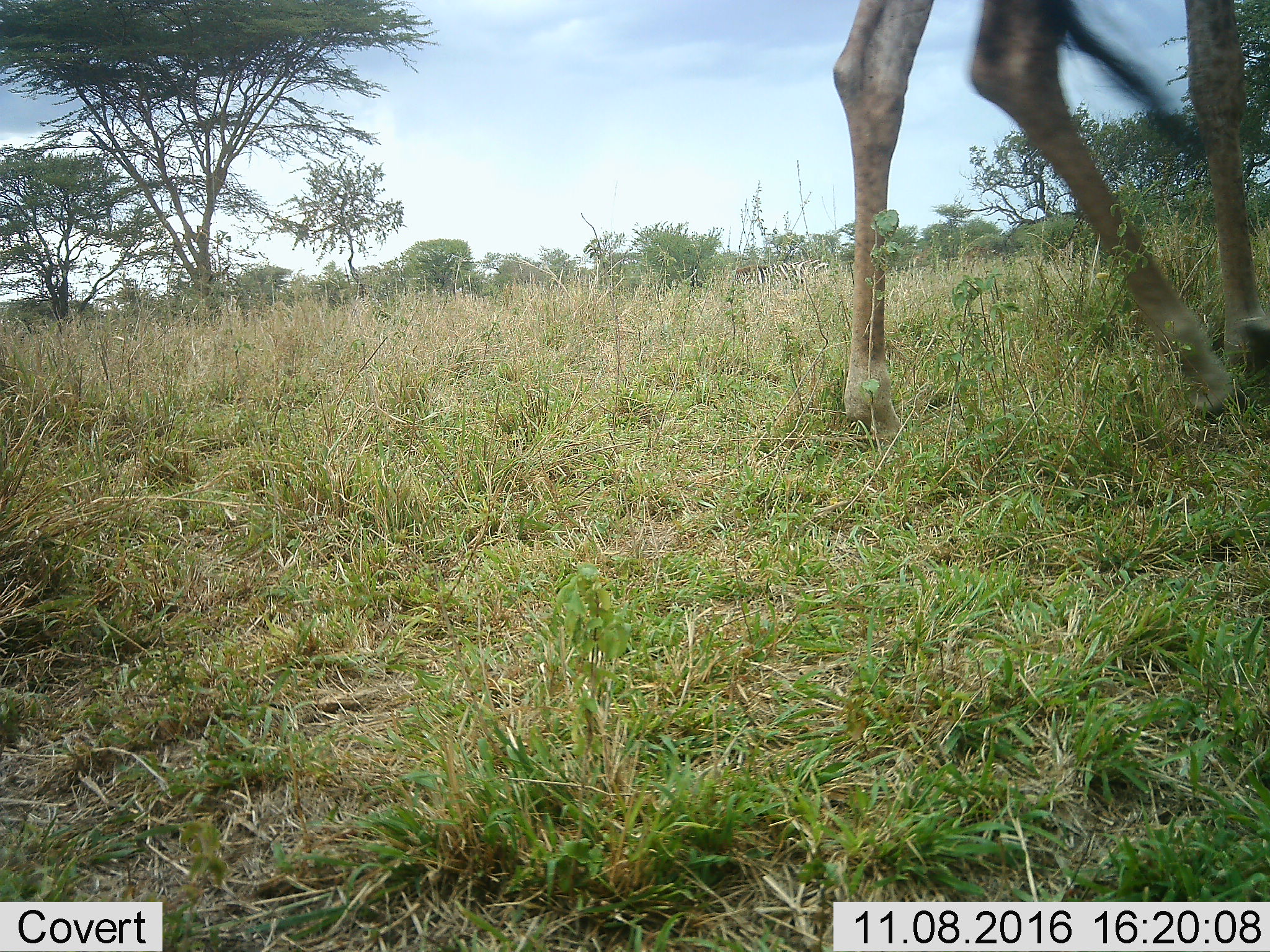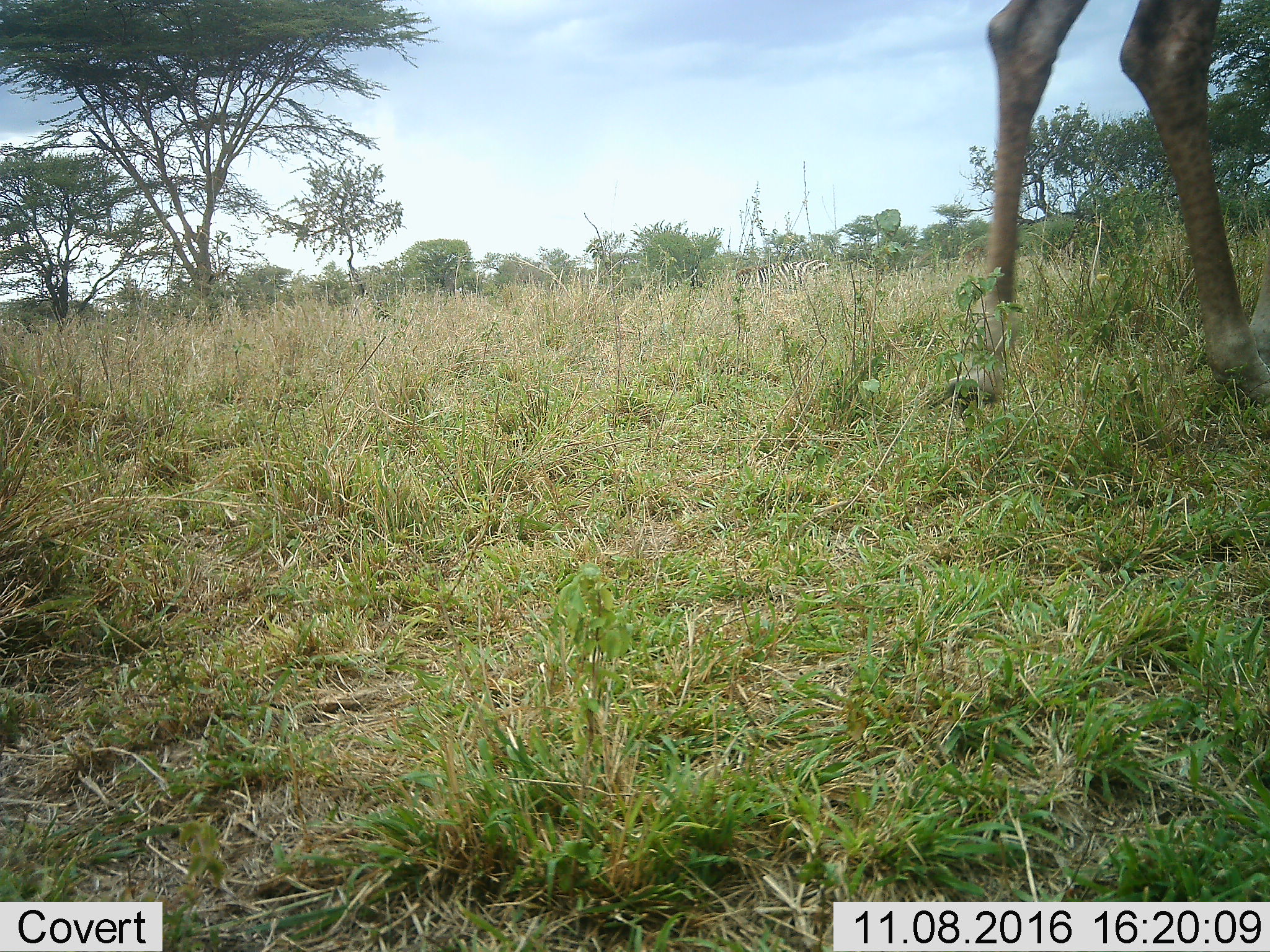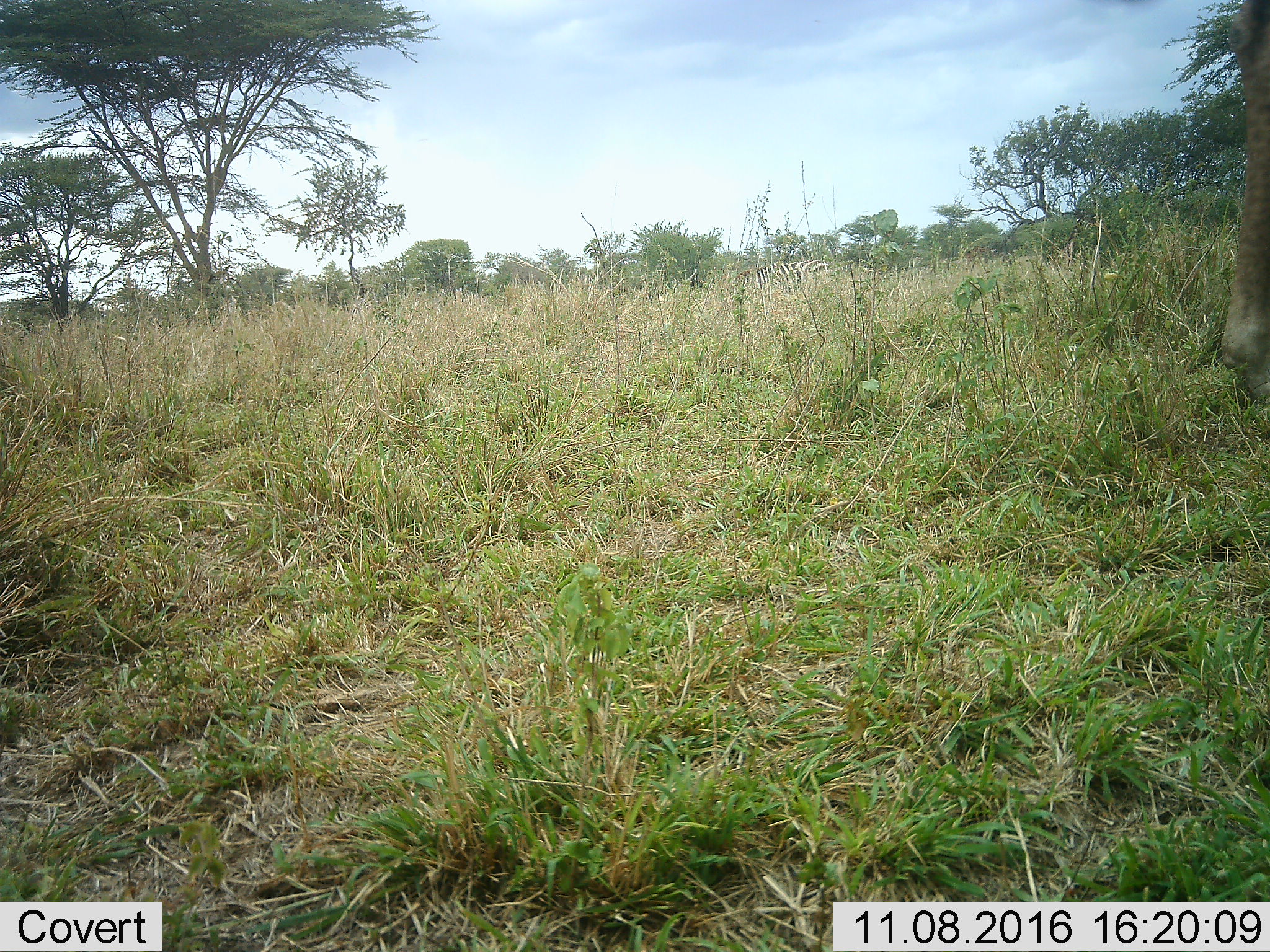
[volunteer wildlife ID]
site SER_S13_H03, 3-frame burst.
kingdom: Animalia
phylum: Chordata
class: Mammalia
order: Artiodactyla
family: Giraffidae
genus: Giraffa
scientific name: Giraffa camelopardalis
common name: giraffe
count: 1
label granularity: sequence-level